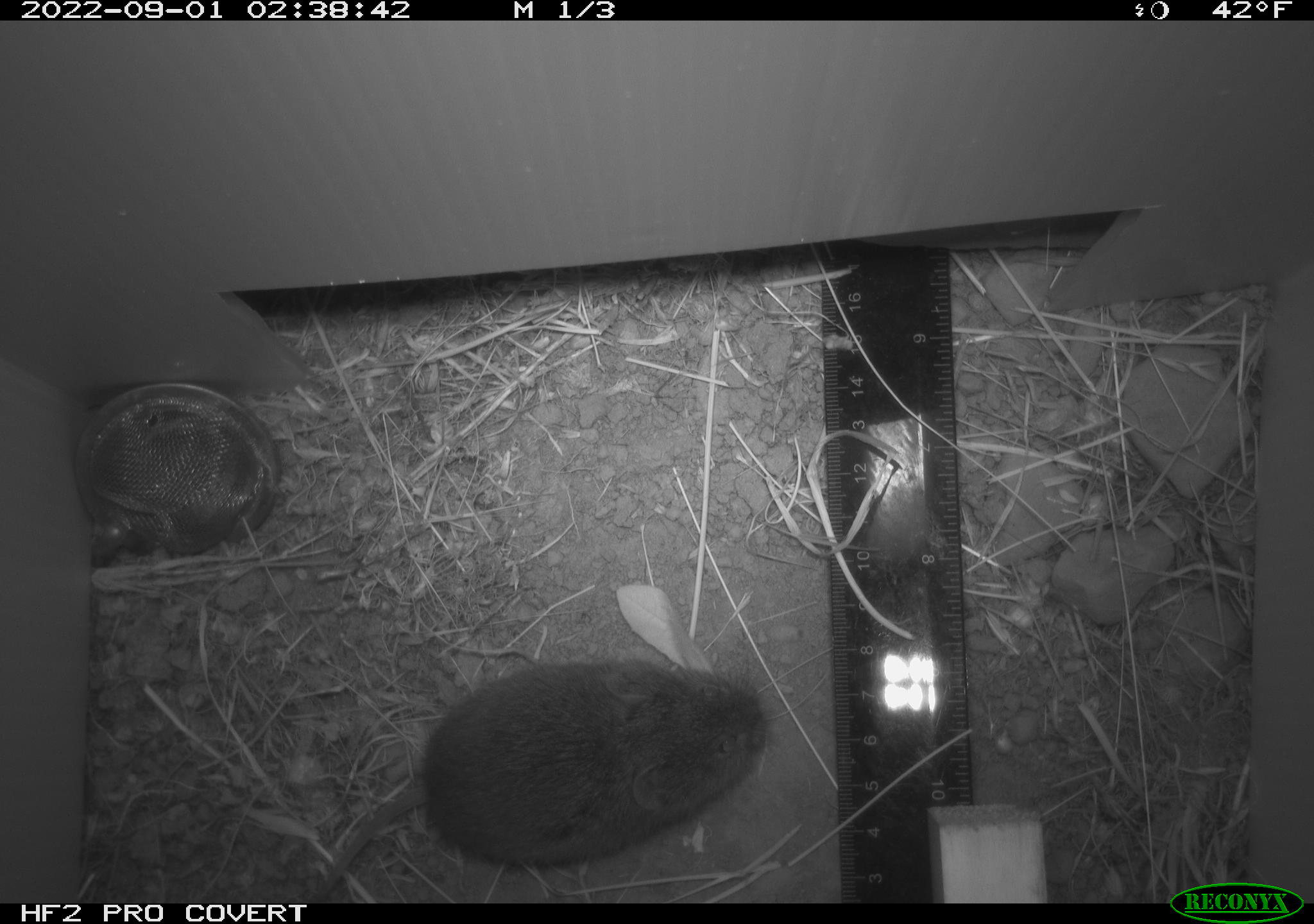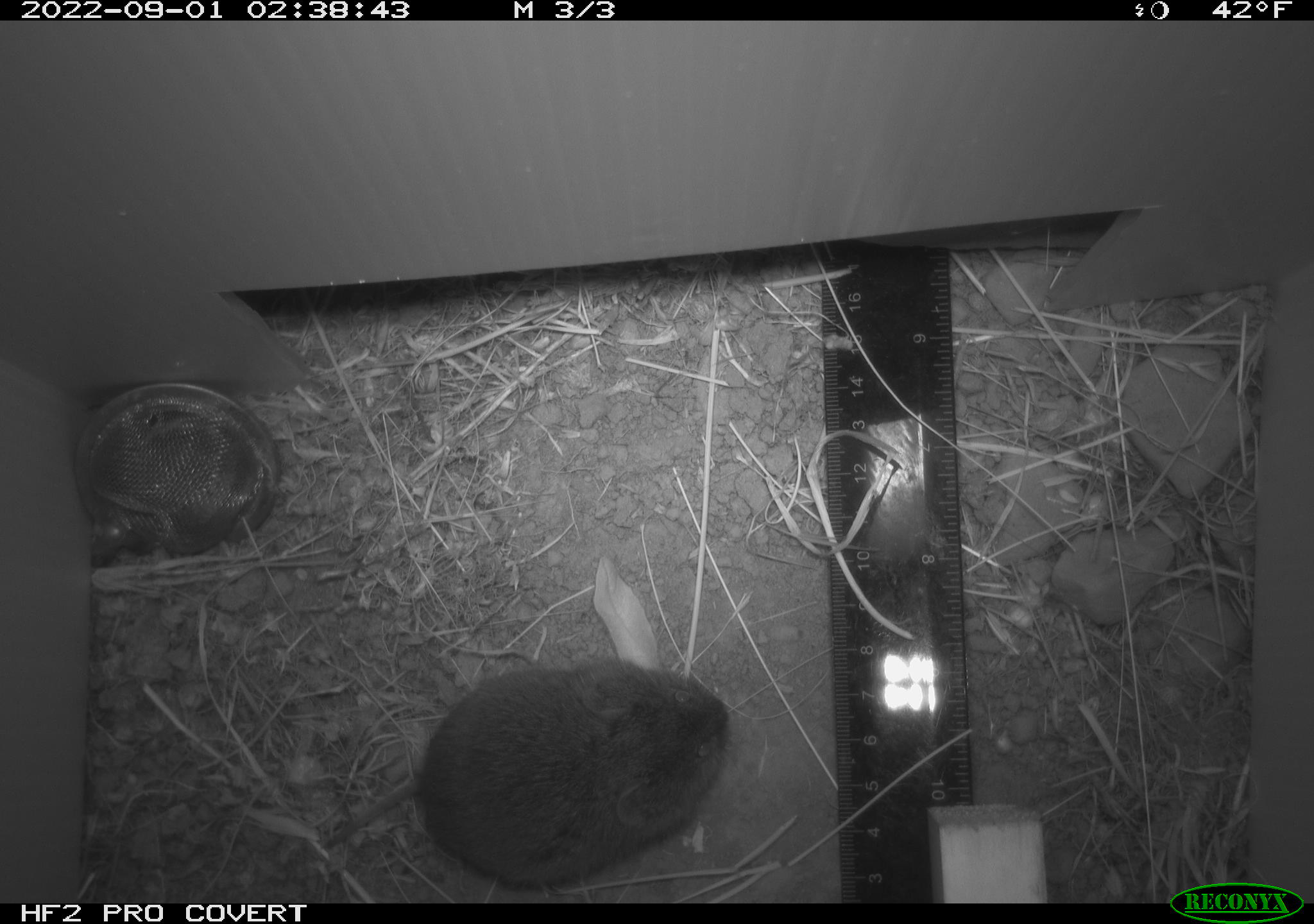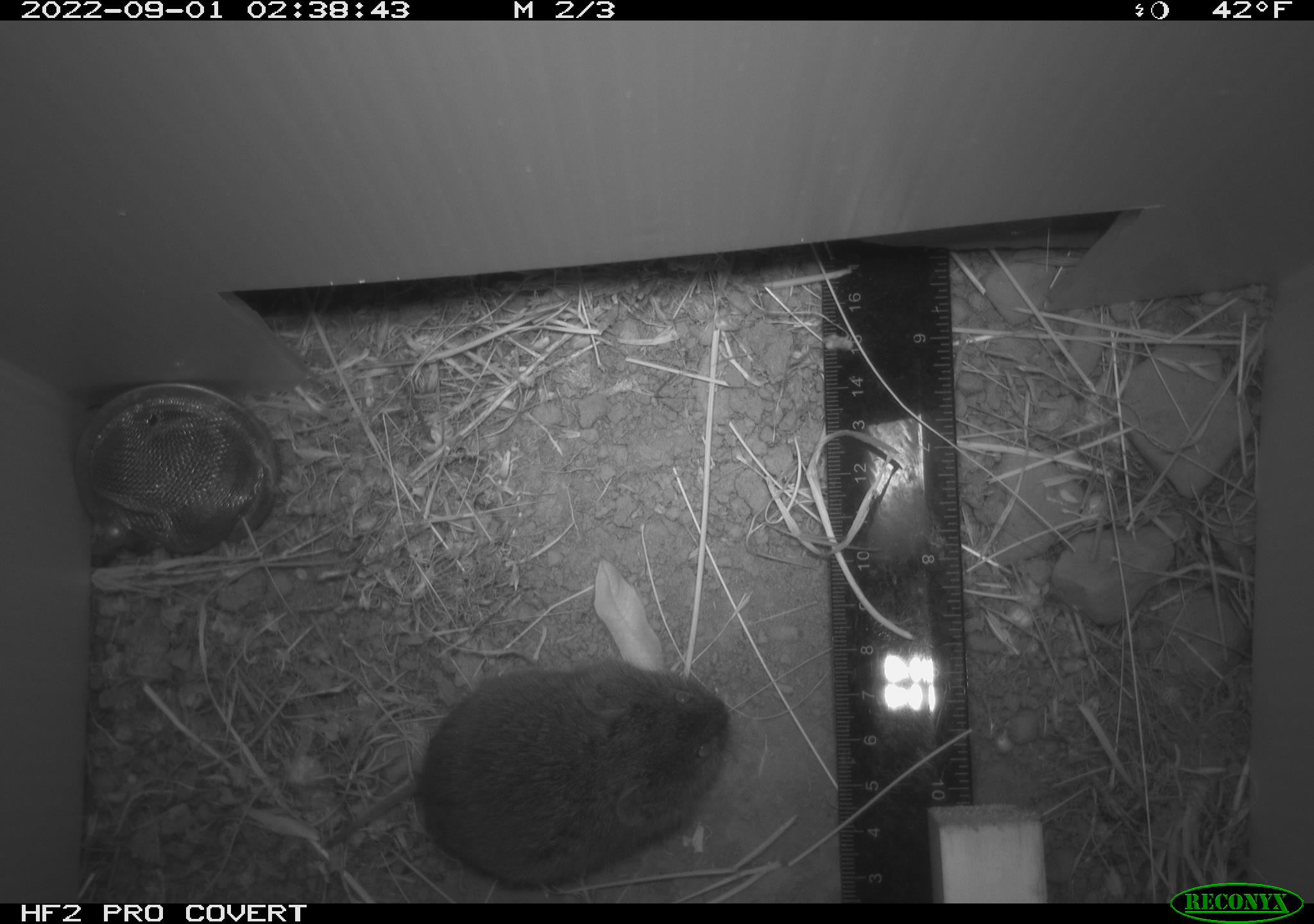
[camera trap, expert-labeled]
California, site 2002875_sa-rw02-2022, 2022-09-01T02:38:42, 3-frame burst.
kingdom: Animalia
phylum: Chordata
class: Mammalia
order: Rodentia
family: Cricetidae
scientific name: Arvicolinae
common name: voles, lemmings, and muskrats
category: arvicolinae subfamily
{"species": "arvicolinae subfamily (voles, lemmings, and muskrats) (Arvicolinae)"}